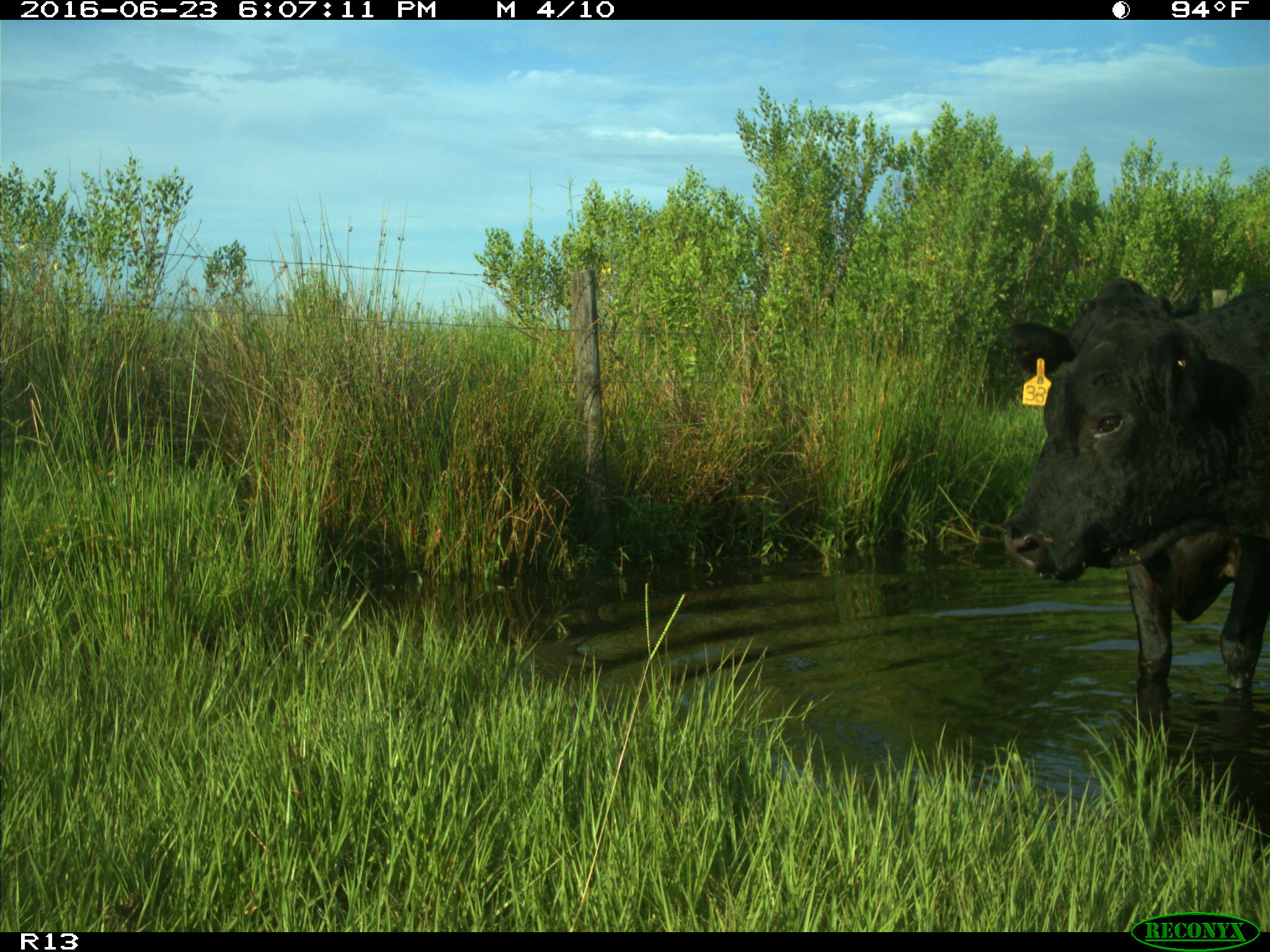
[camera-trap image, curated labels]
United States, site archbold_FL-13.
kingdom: Animalia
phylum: Chordata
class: Mammalia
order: Artiodactyla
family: Bovidae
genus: Bos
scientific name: Bos taurus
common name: domestic cow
Bos taurus (domestic cow).